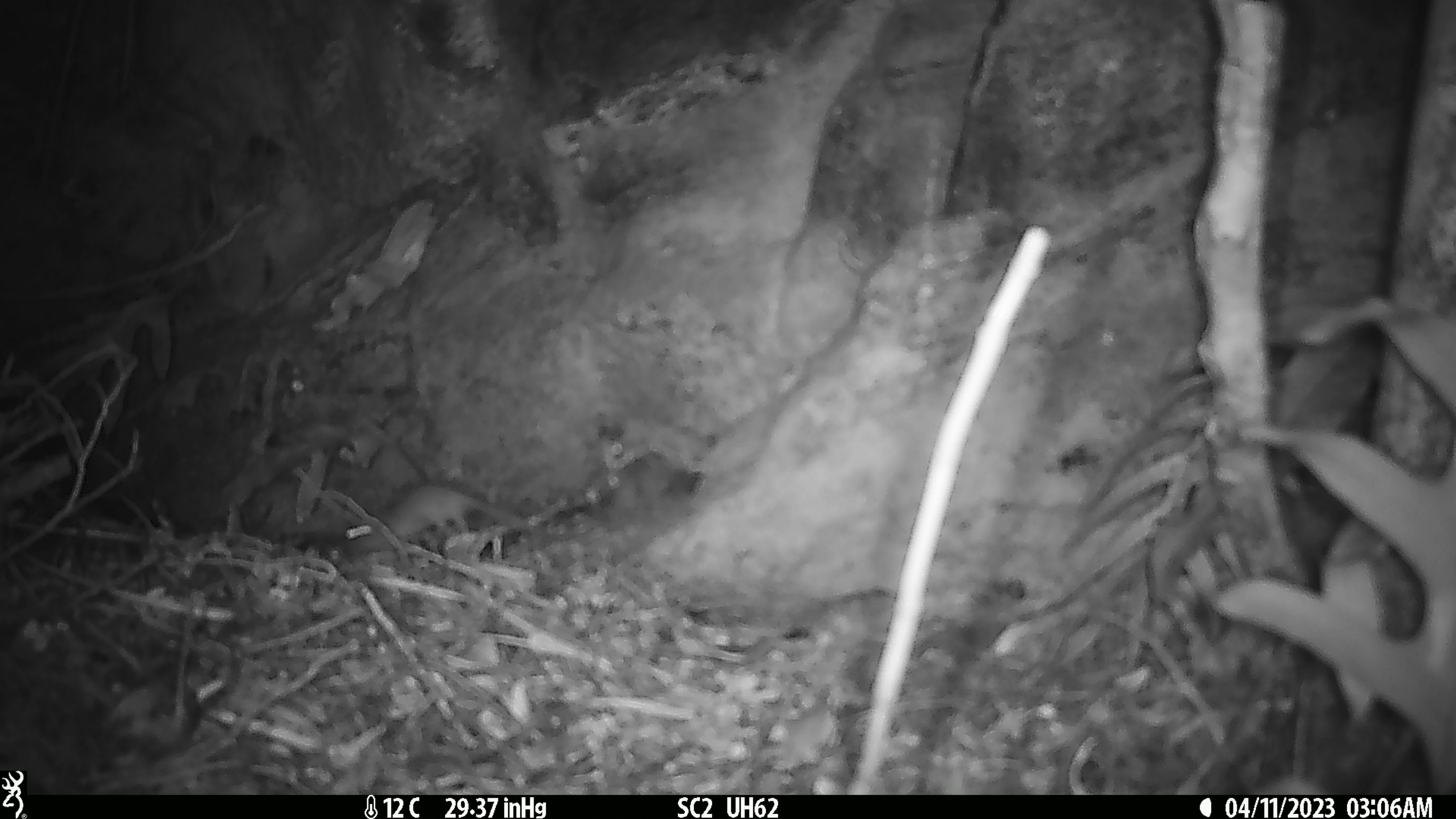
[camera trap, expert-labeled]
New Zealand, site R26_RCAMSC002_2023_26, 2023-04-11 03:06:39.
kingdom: Animalia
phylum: Chordata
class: Mammalia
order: Rodentia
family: Muridae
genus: Mus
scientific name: Mus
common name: mouse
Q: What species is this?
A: Mouse (Mus).